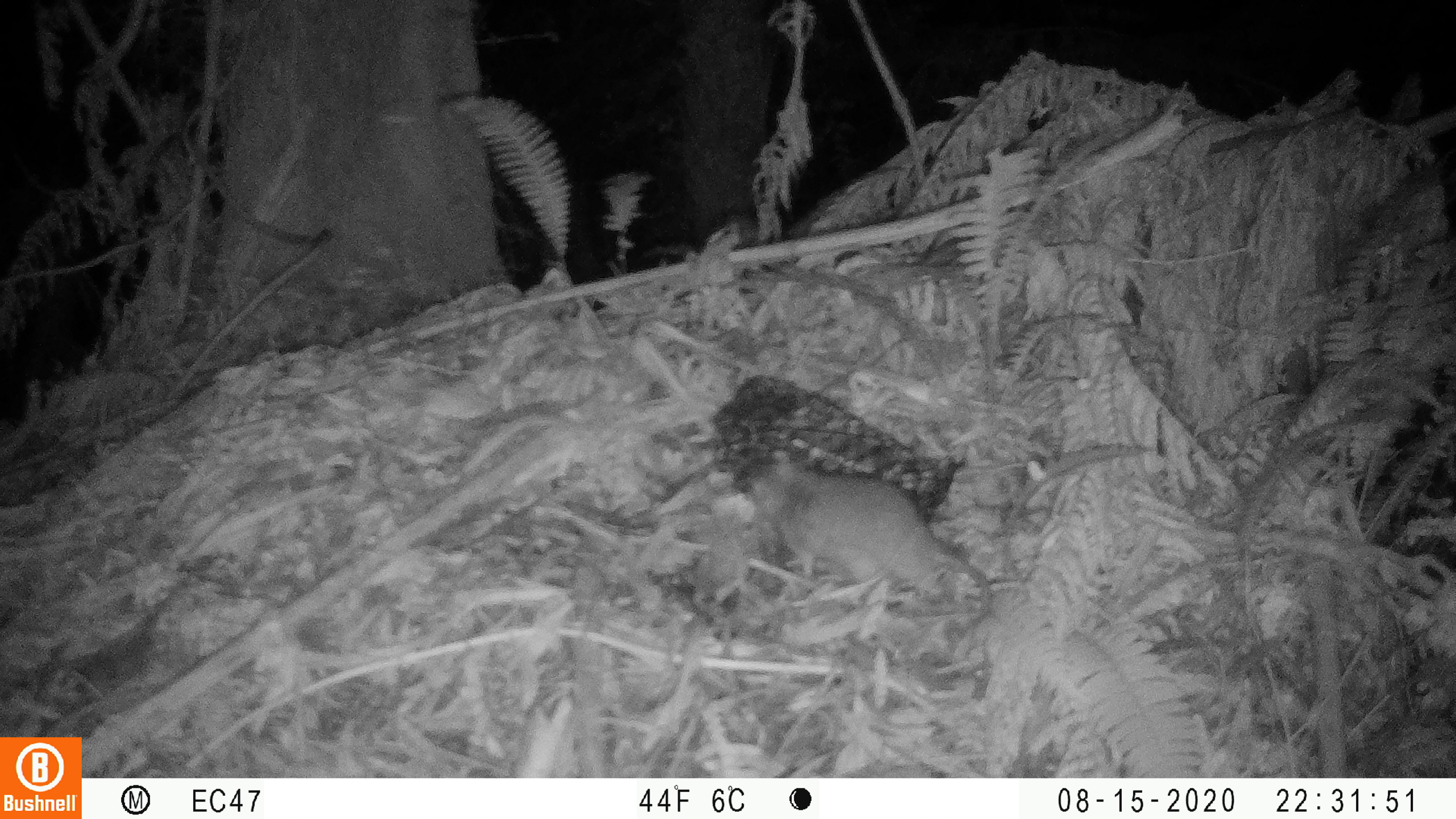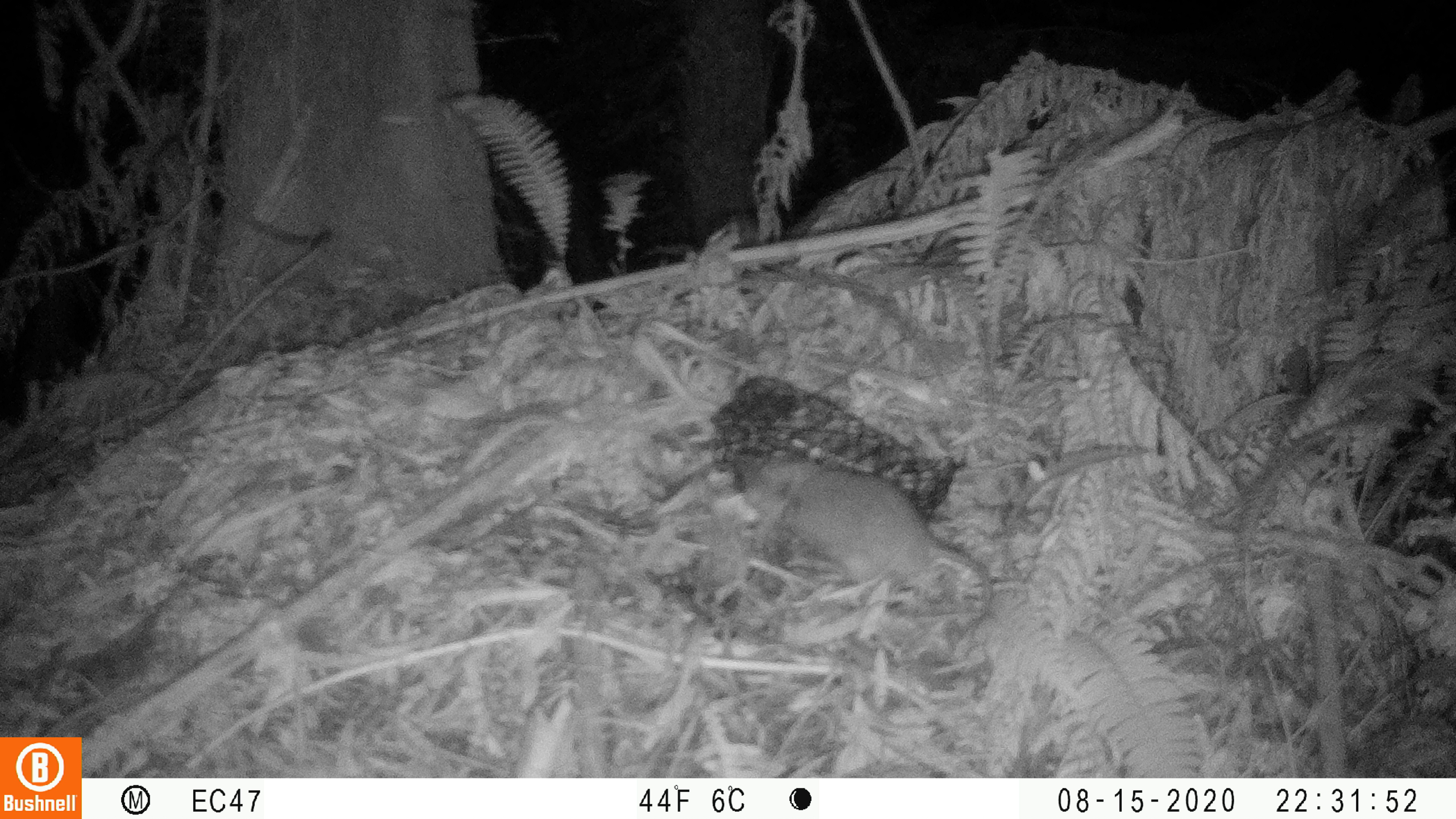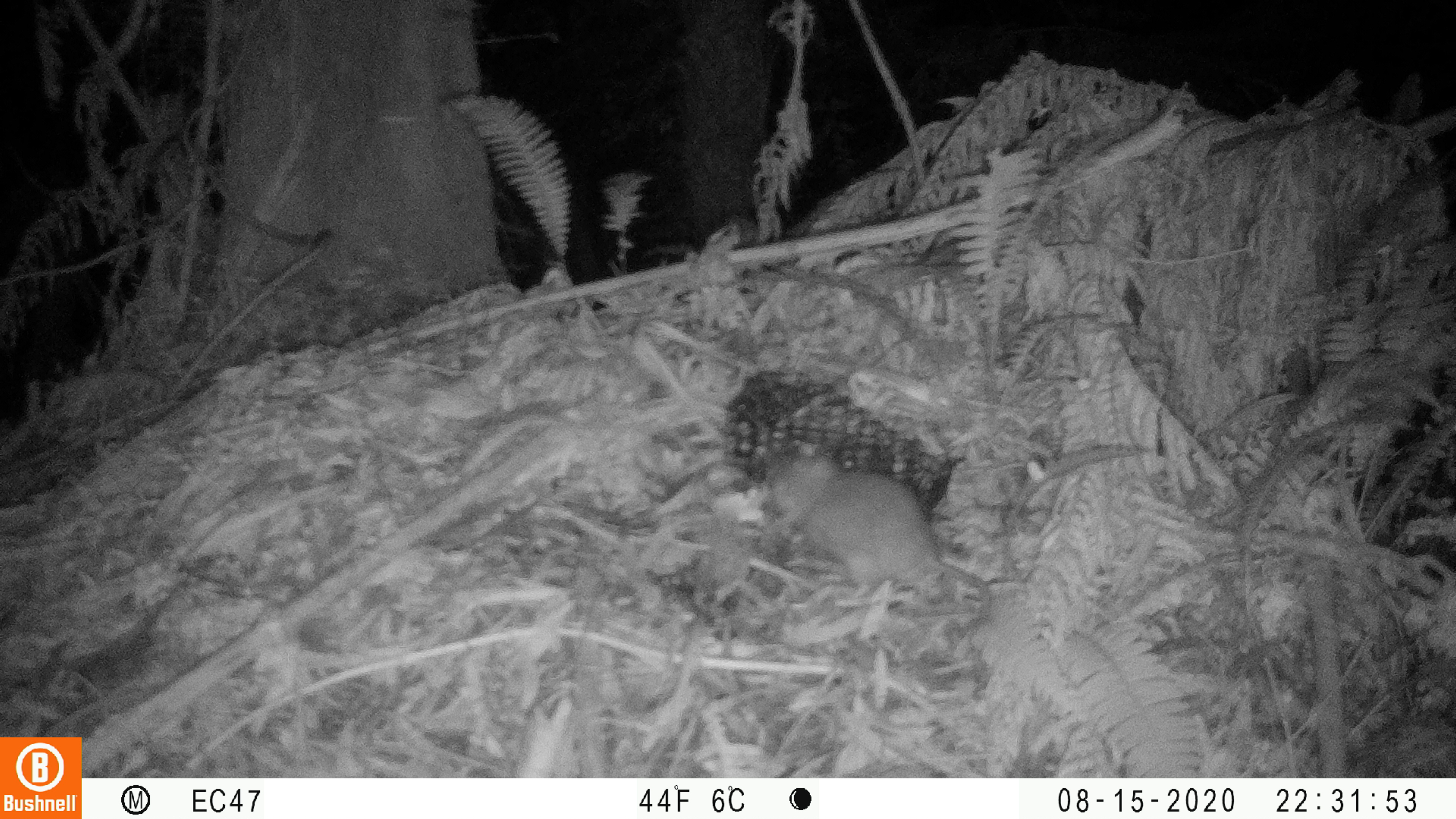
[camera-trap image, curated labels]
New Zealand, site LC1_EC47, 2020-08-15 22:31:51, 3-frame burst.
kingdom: Animalia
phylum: Chordata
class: Mammalia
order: Rodentia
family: Muridae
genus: Rattus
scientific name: Rattus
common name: rat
Rat (Rattus).